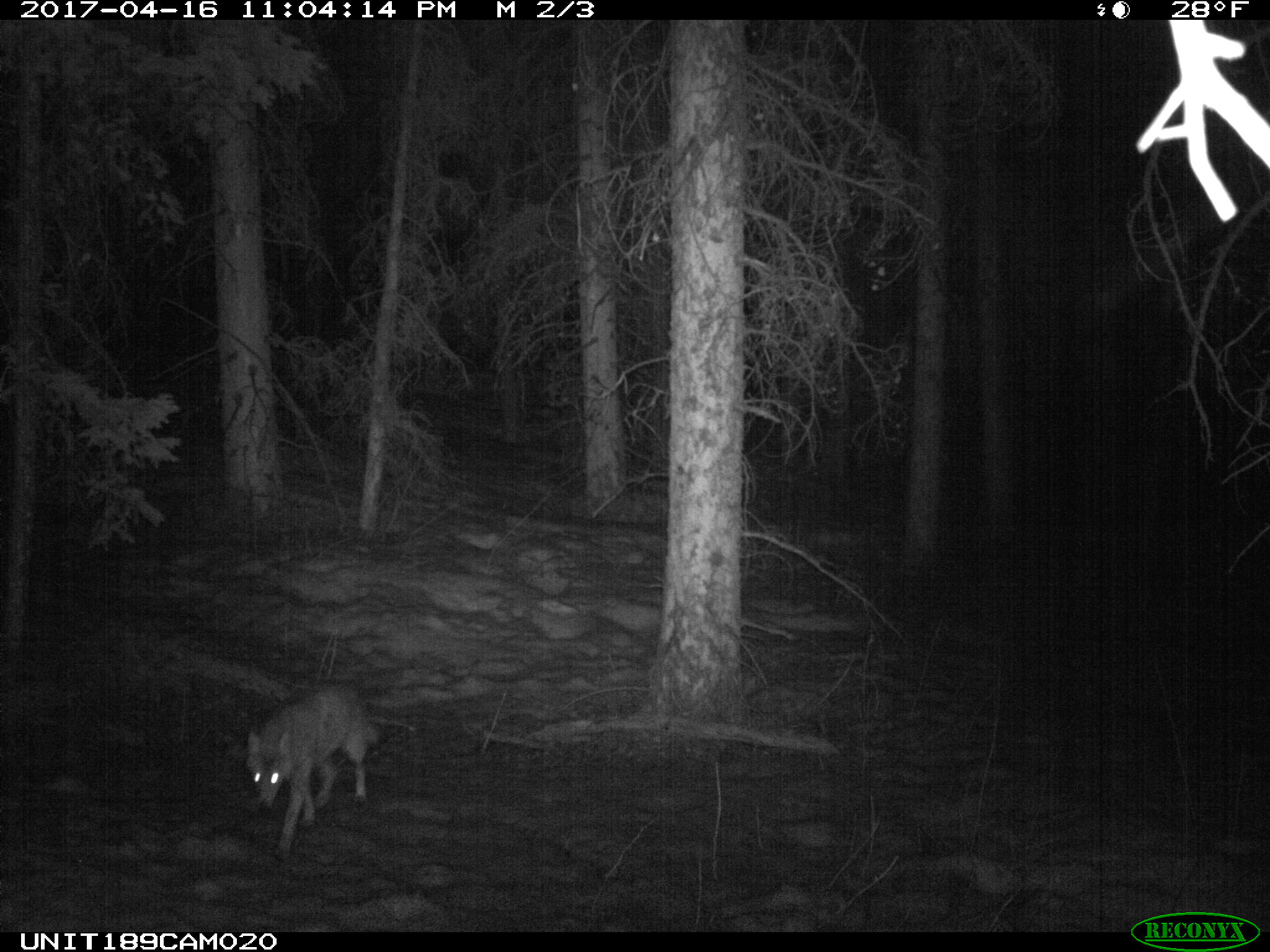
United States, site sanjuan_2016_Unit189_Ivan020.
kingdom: Animalia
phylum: Chordata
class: Mammalia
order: Carnivora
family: Canidae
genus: Canis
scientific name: Canis latrans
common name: coyote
Canis latrans (coyote).